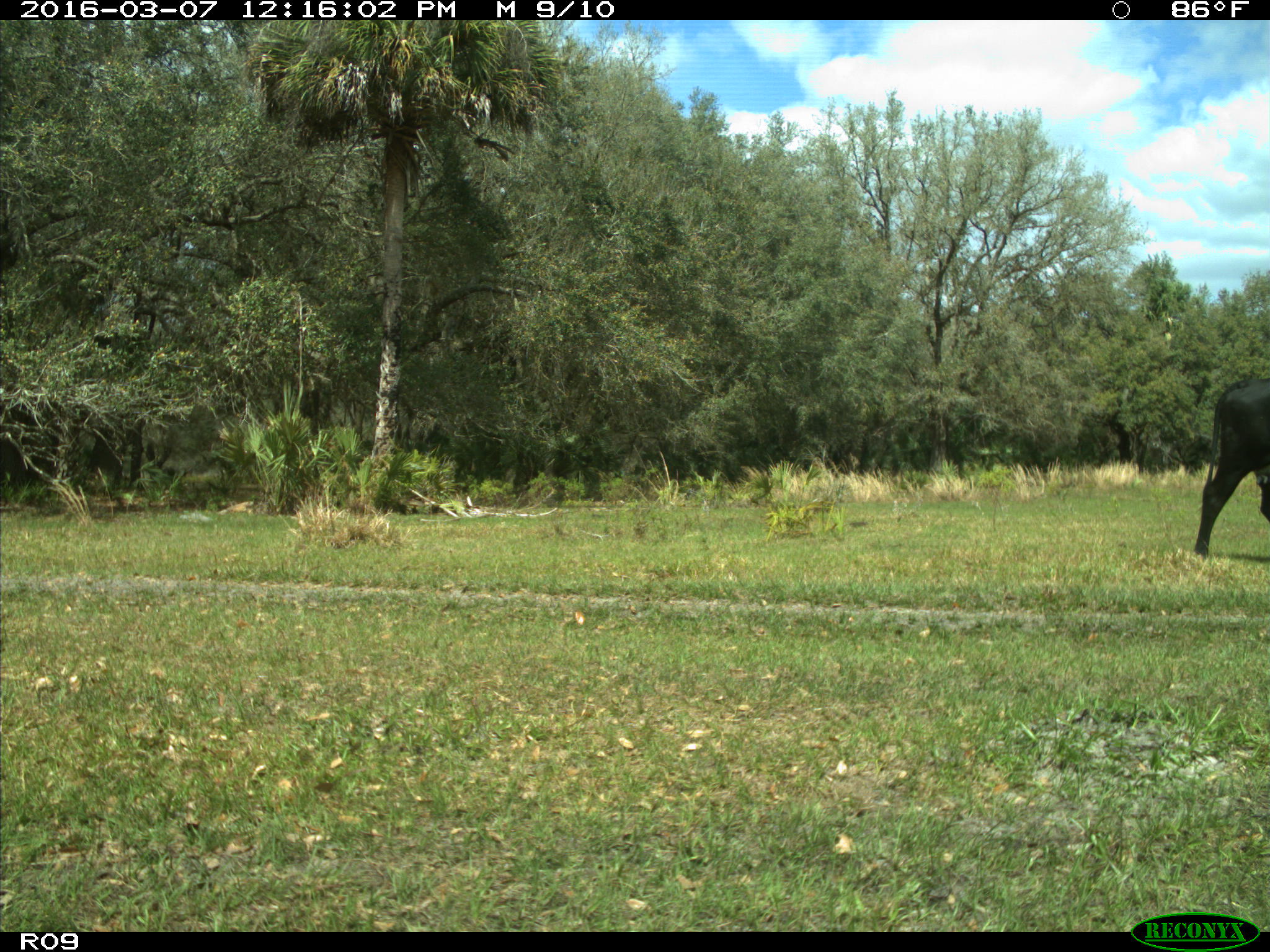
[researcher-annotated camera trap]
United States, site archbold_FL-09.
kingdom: Animalia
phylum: Chordata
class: Mammalia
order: Artiodactyla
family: Bovidae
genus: Bos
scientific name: Bos taurus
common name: domestic cow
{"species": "Bos taurus (domestic cow)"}